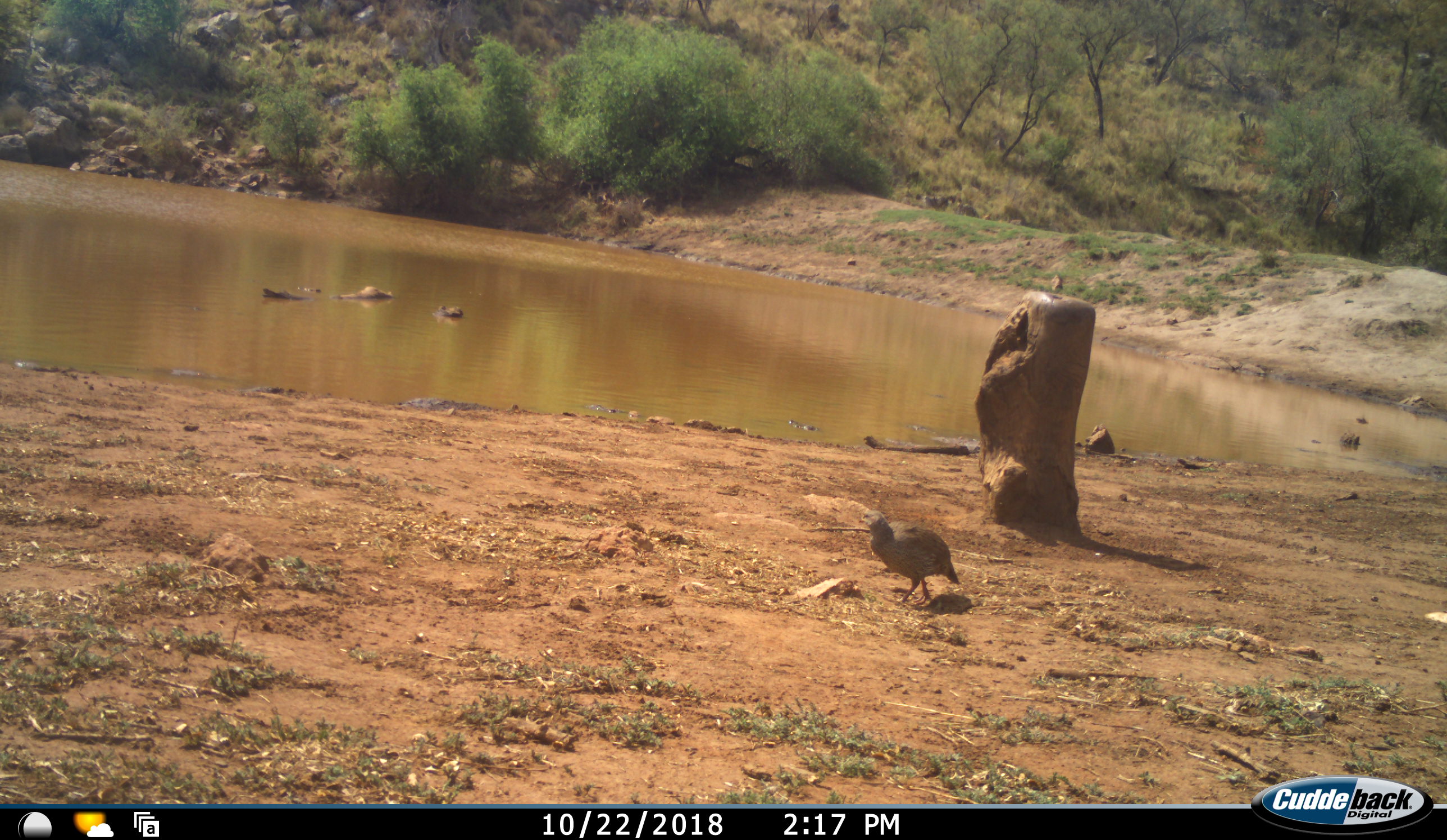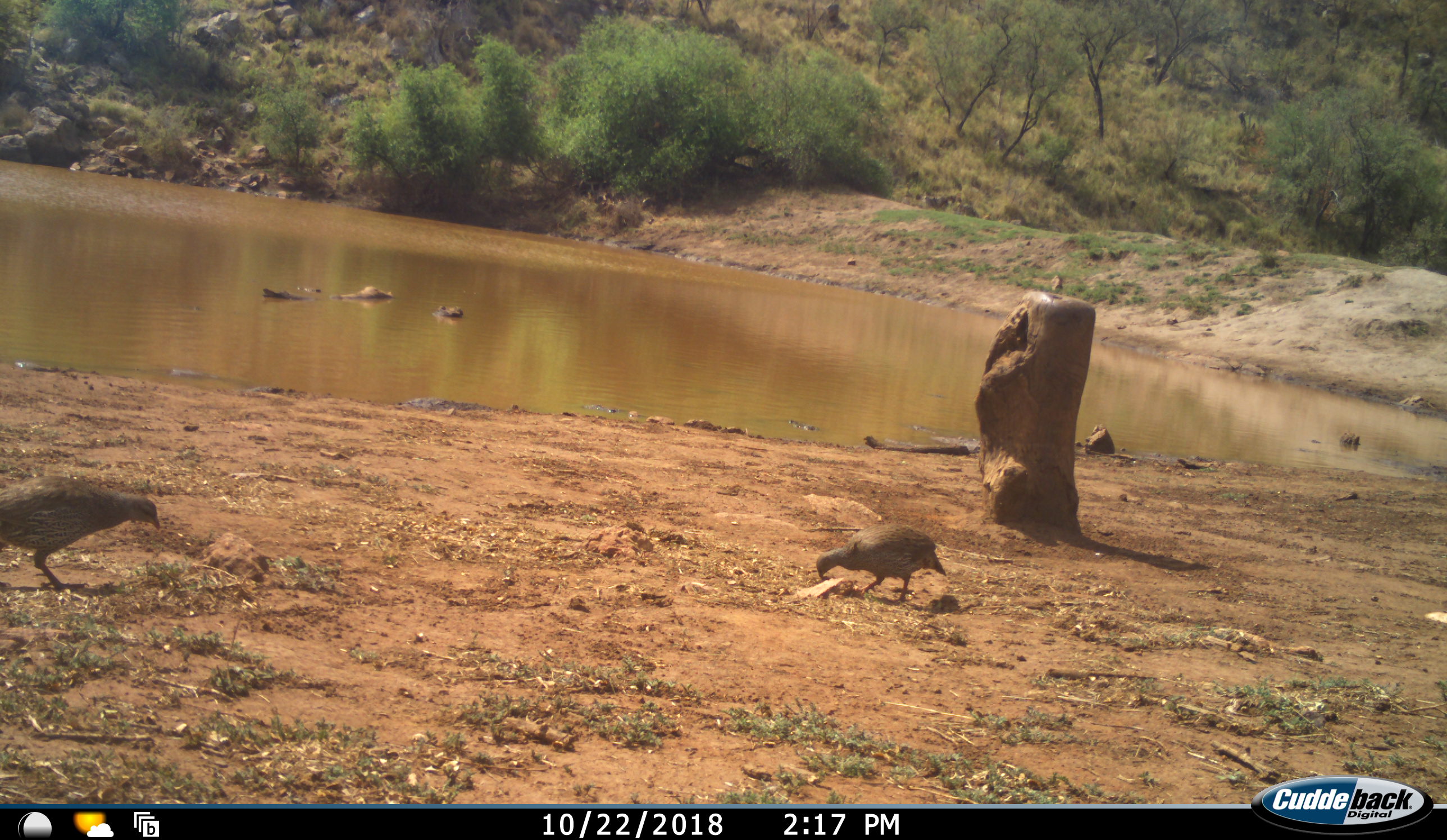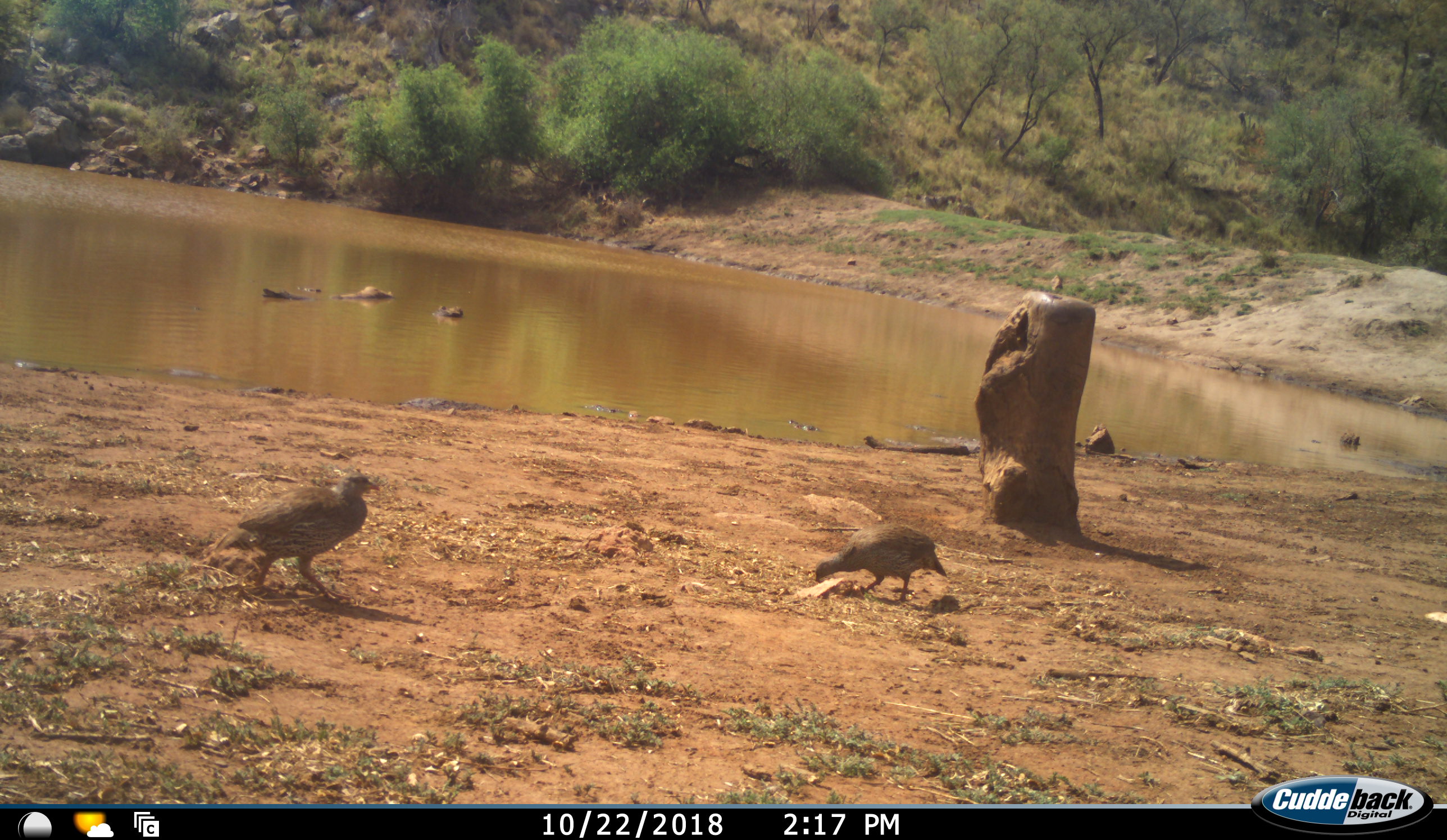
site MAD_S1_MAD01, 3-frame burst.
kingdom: Animalia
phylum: Chordata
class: Aves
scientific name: Aves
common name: bird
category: birdother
Birdother (bird) (Aves), count 2. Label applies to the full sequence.